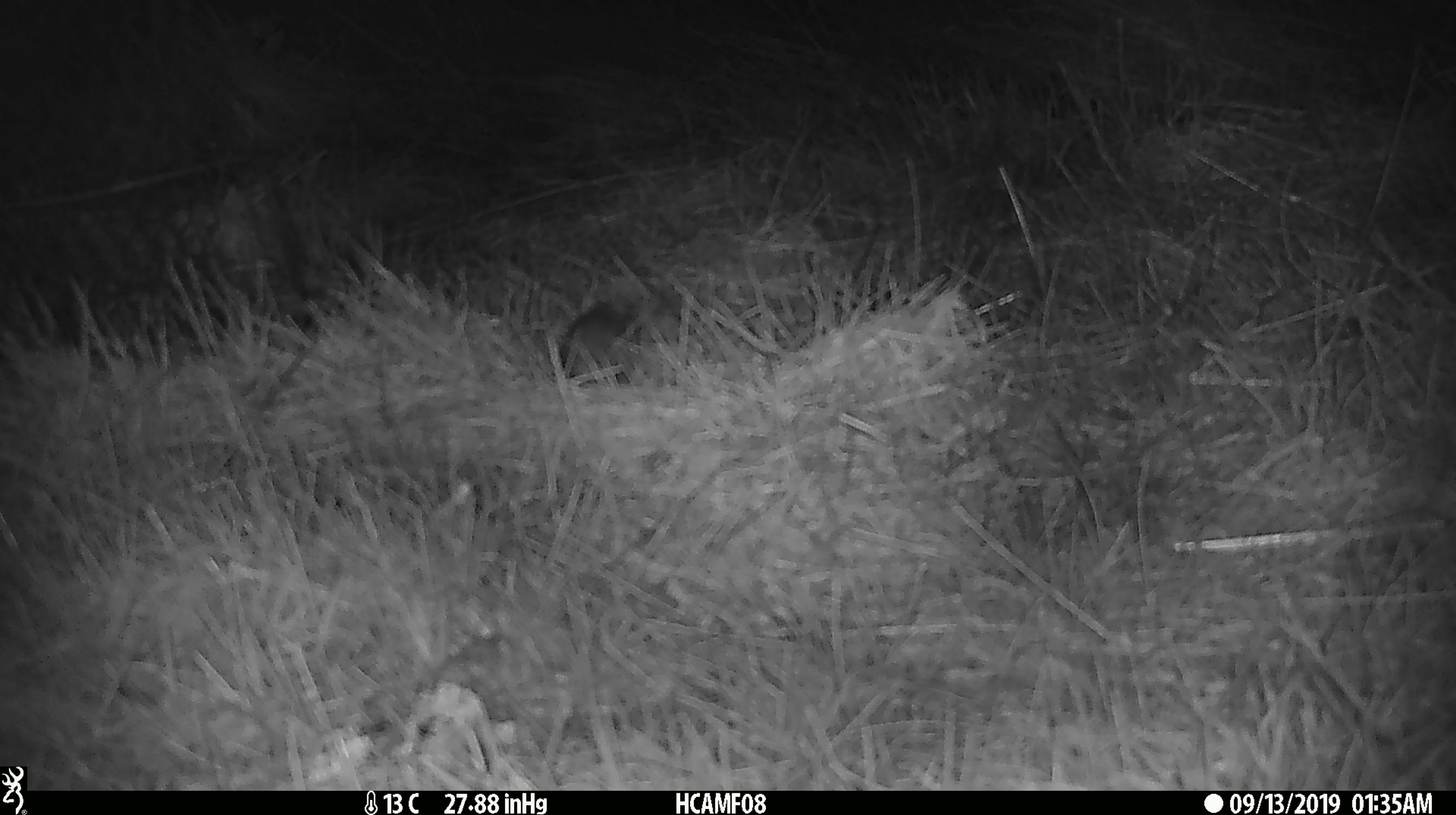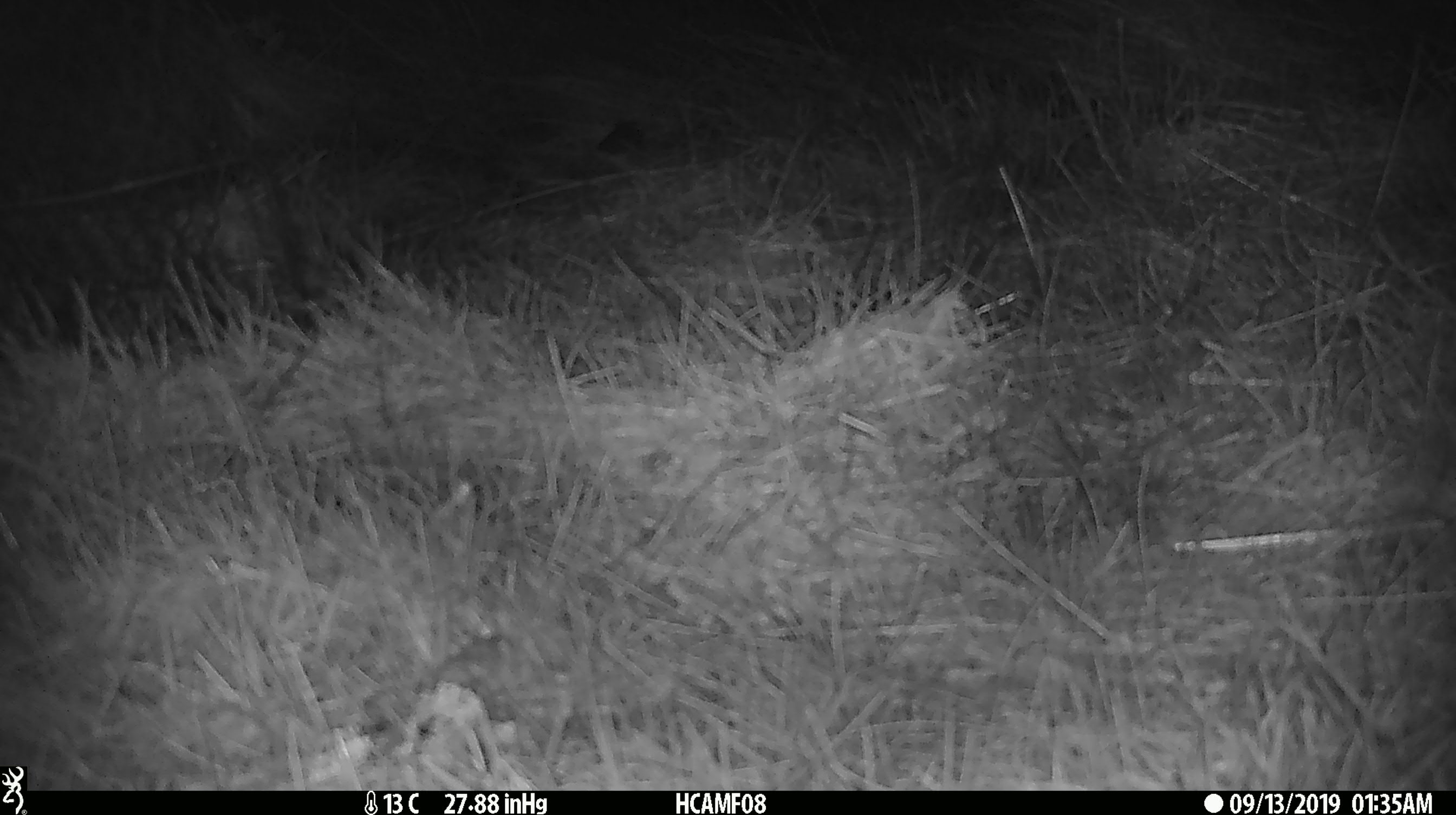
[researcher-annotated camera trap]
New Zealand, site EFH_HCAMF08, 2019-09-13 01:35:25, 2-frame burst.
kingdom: Animalia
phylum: Chordata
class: Mammalia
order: Rodentia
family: Muridae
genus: Mus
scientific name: Mus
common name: mouse